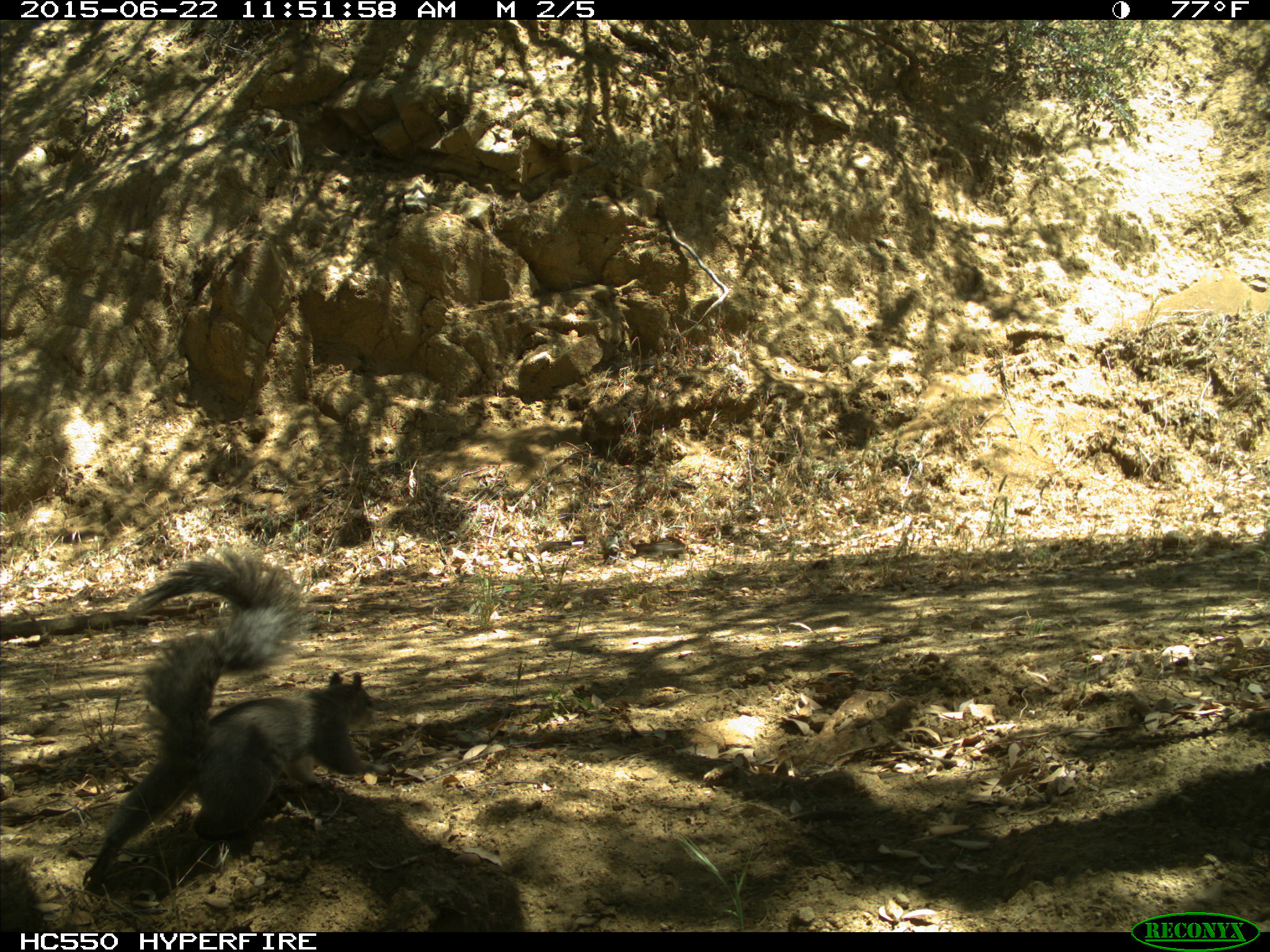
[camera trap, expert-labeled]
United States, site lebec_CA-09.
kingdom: Animalia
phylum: Chordata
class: Mammalia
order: Rodentia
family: Sciuridae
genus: Sciurus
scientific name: Sciurus carolinensis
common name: eastern gray squirrel